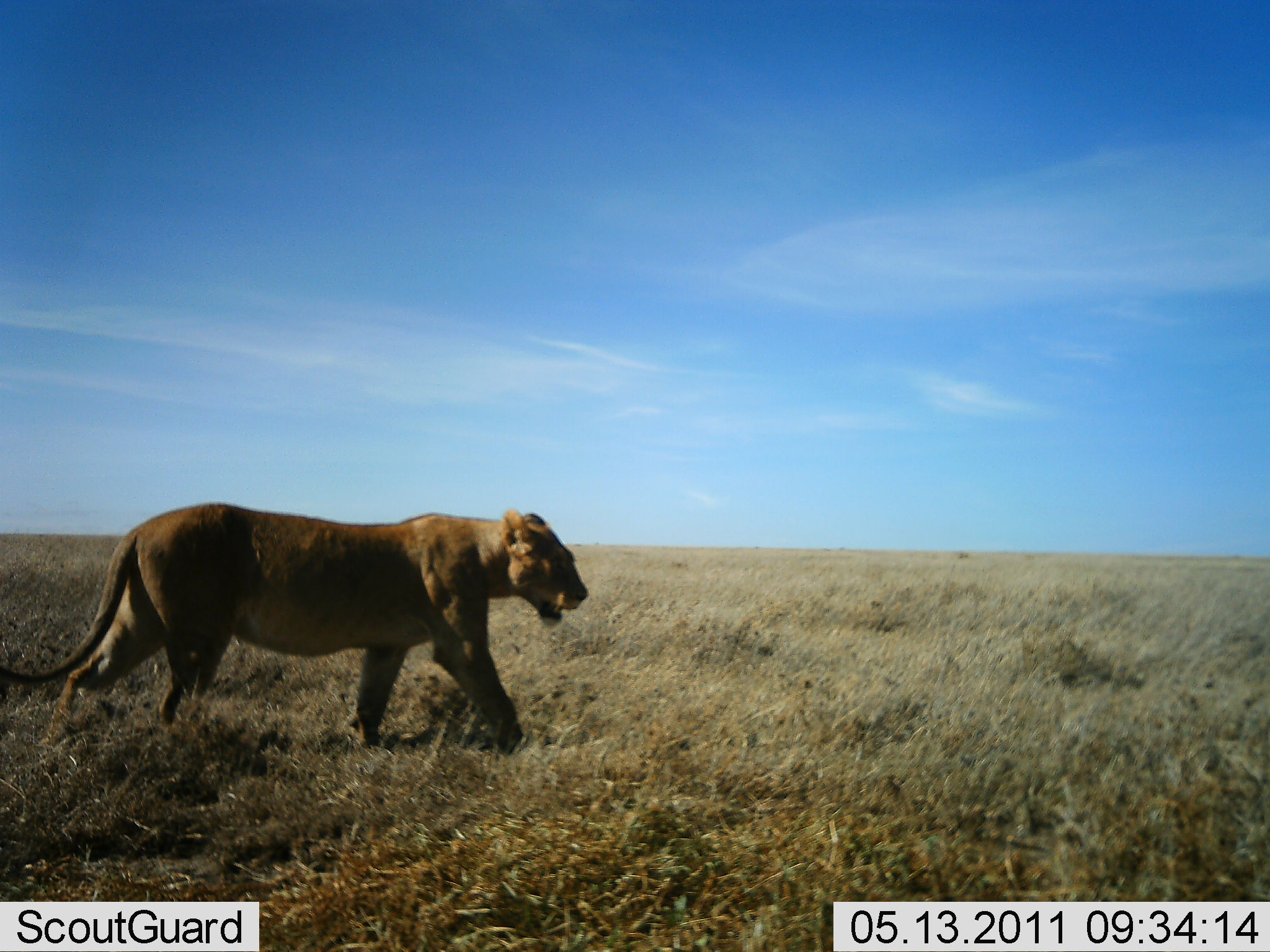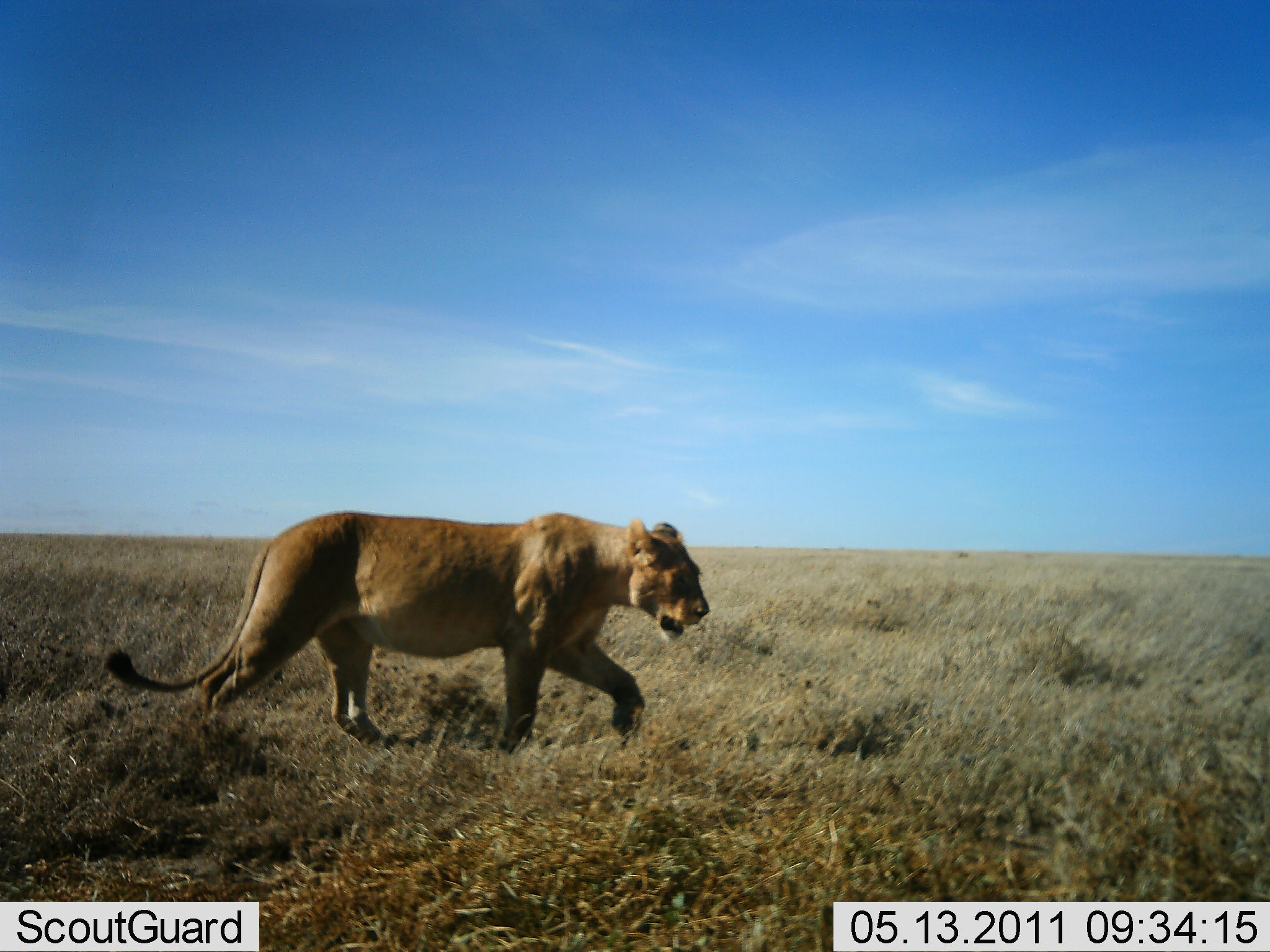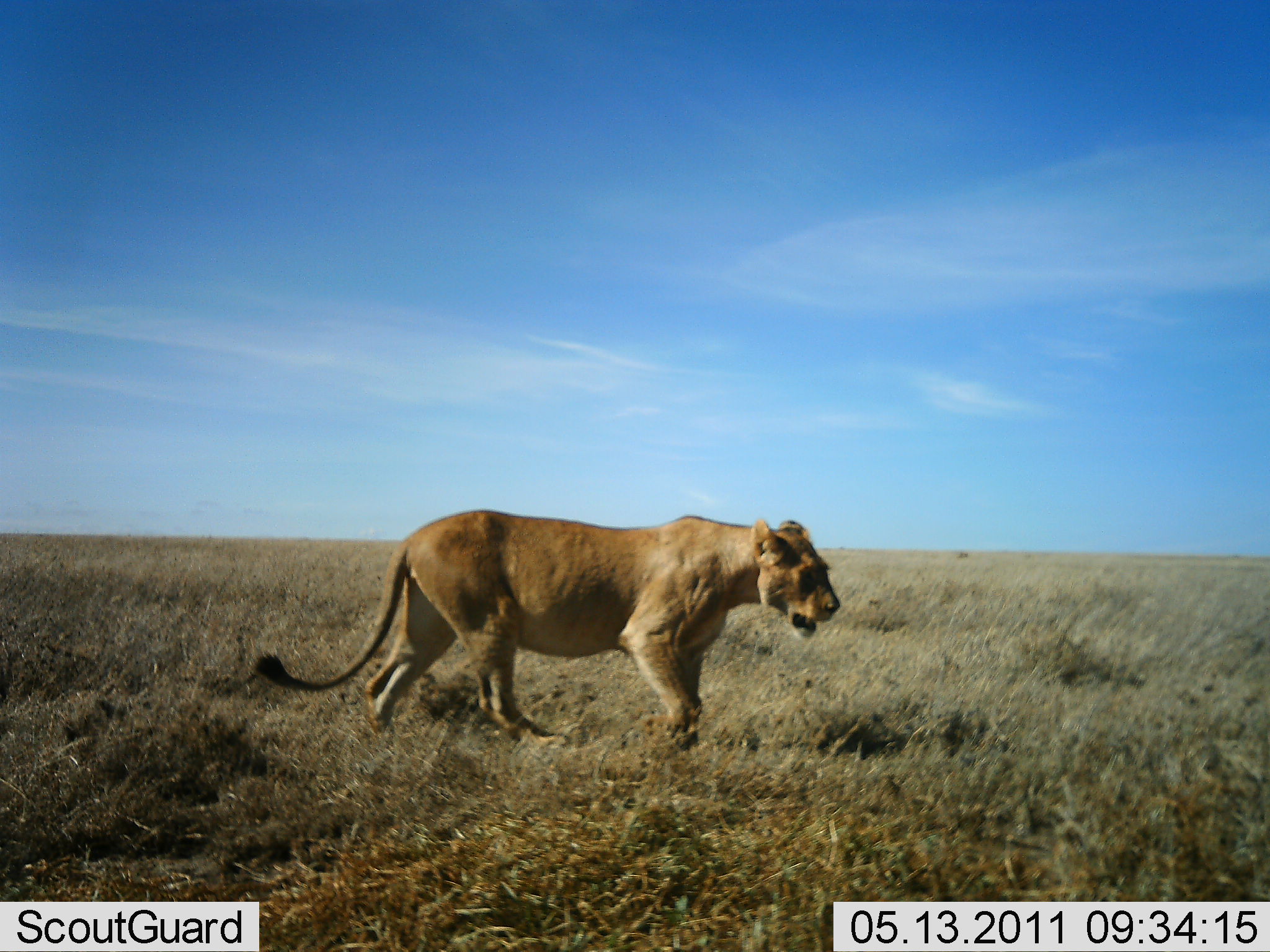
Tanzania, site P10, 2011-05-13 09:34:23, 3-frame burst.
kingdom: Animalia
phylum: Chordata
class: Mammalia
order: Carnivora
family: Felidae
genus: Panthera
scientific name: Panthera leo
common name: lion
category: lionfemale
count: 1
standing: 0%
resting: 0%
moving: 100%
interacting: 0%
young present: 0%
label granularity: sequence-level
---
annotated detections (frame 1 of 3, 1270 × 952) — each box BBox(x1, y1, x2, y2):
animal: BBox(0, 501, 588, 758)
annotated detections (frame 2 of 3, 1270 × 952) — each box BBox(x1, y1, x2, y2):
animal: BBox(104, 509, 711, 761)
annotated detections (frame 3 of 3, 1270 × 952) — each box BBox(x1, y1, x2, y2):
animal: BBox(250, 508, 845, 755)